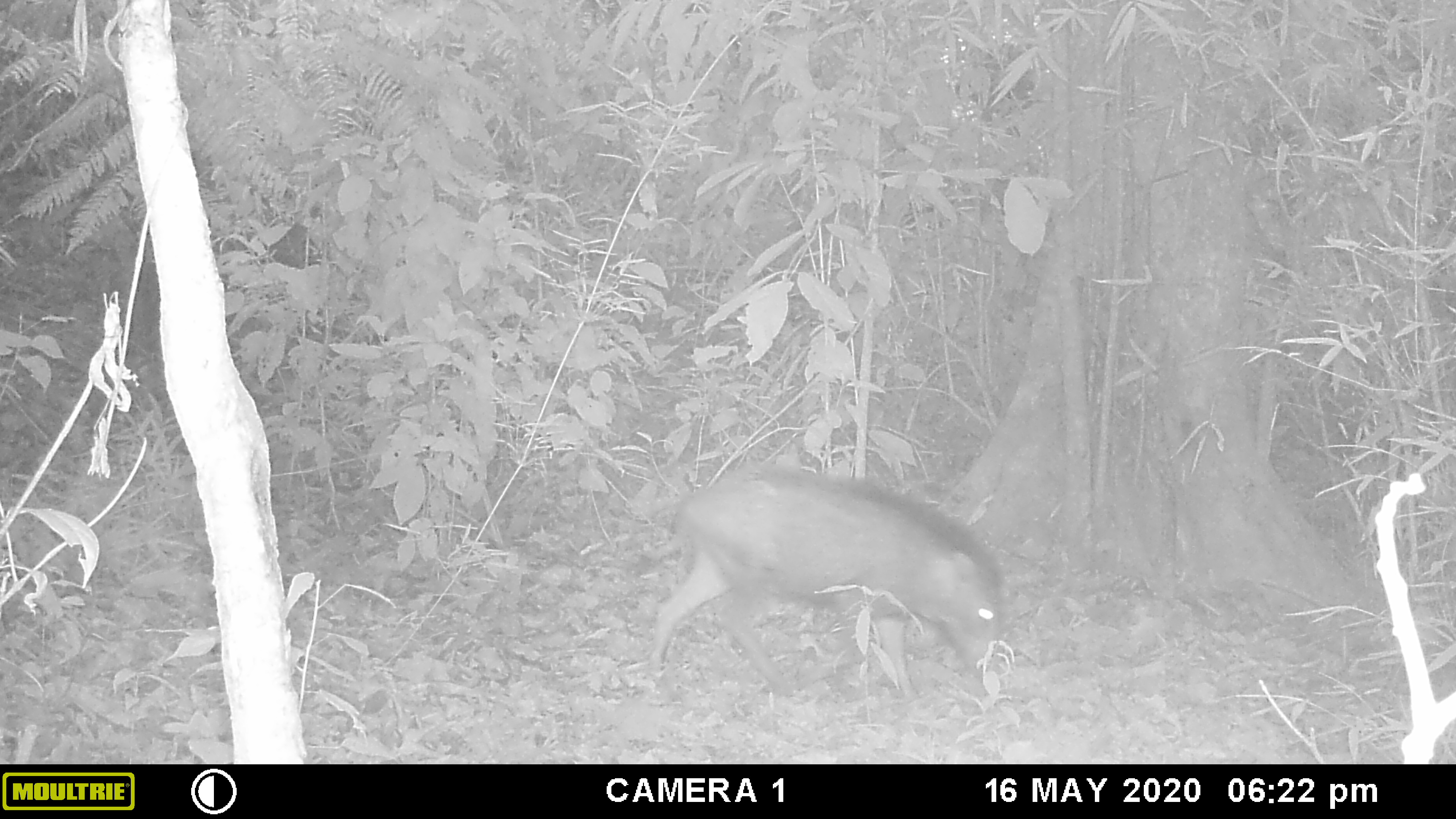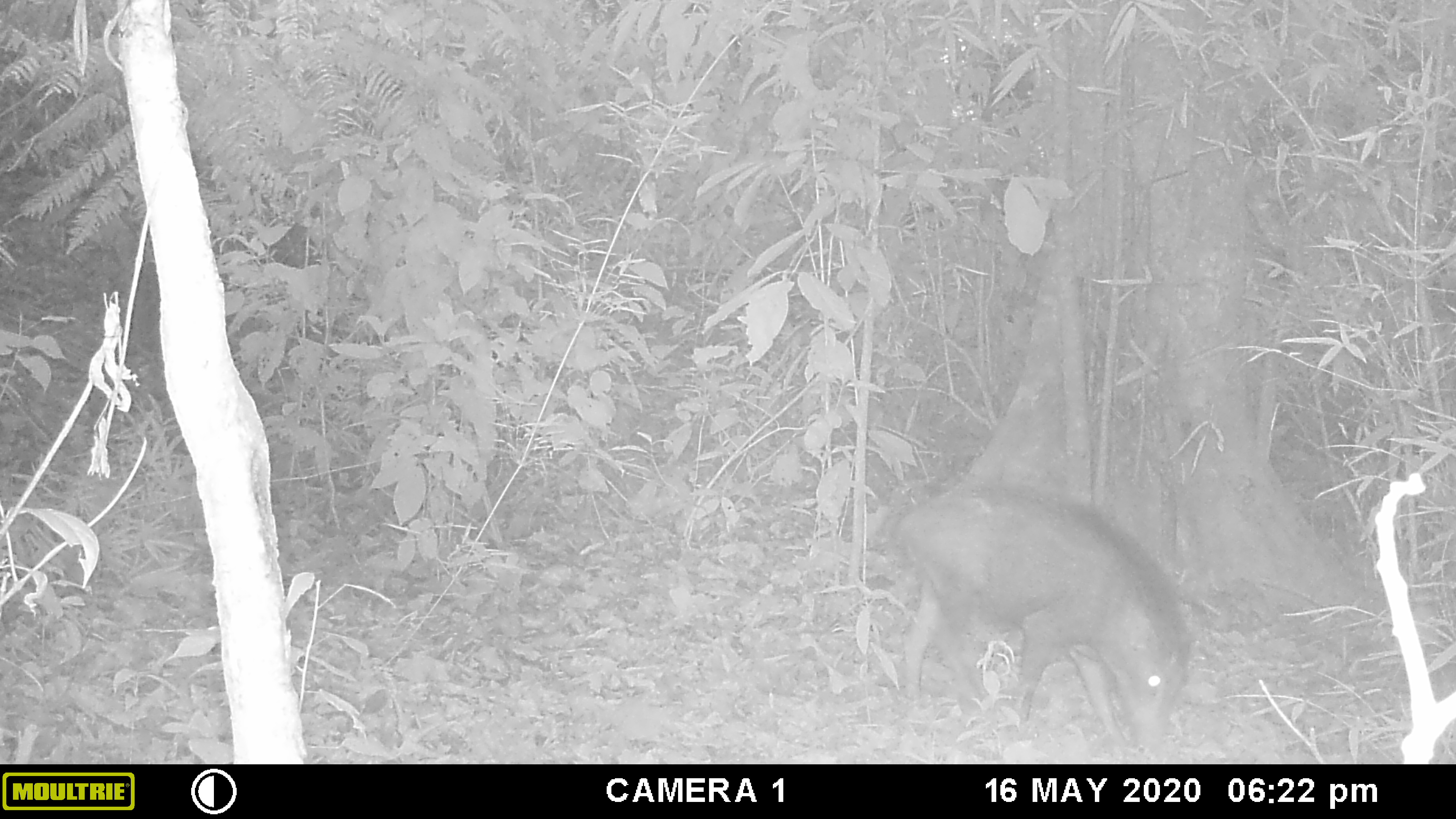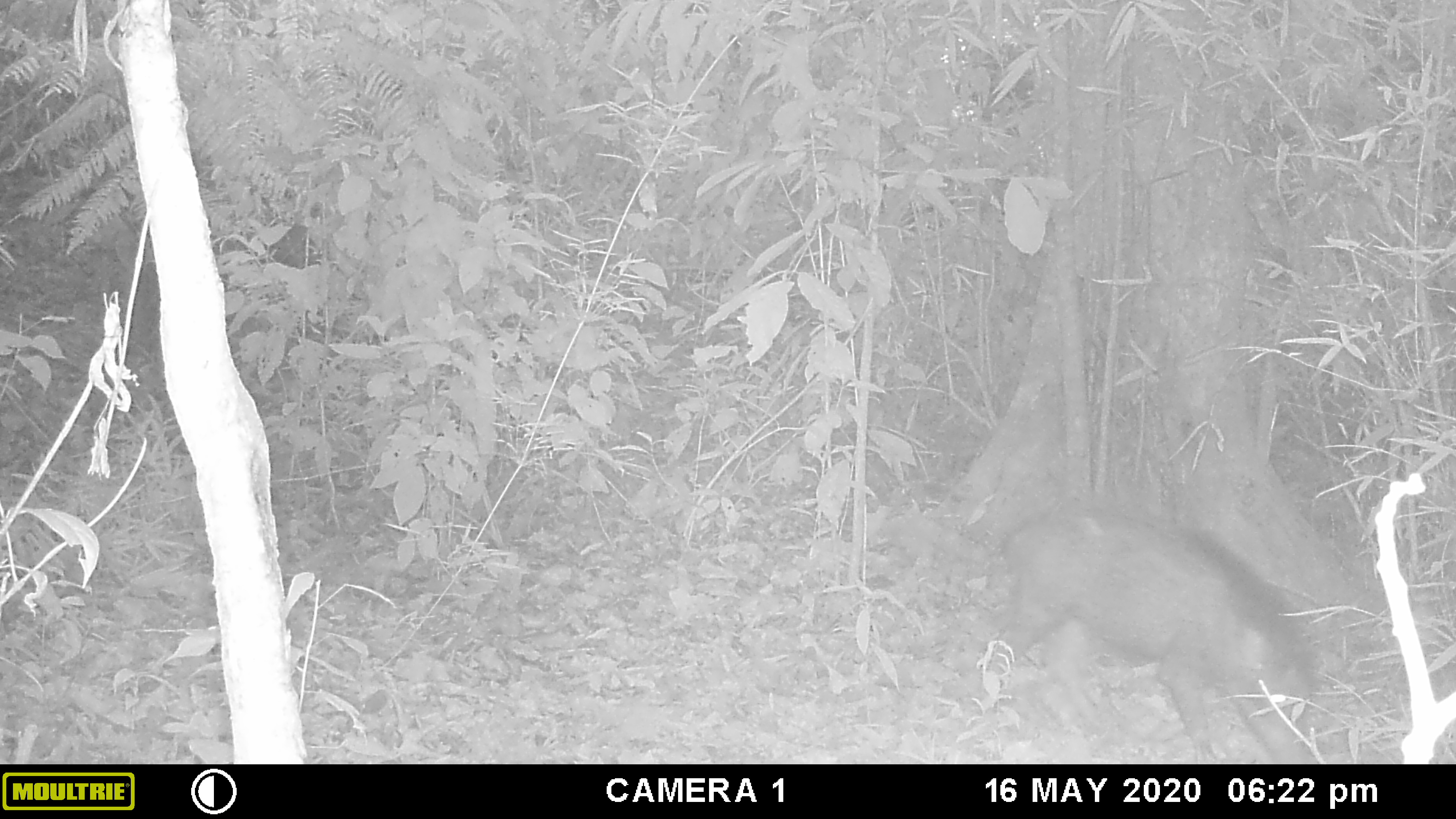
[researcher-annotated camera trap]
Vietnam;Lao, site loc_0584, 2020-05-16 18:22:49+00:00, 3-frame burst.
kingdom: Animalia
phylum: Chordata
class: Mammalia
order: Artiodactyla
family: Suidae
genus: Sus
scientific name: Sus scrofa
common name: eurasian wild pig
Eurasian wild pig (Sus scrofa). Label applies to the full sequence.